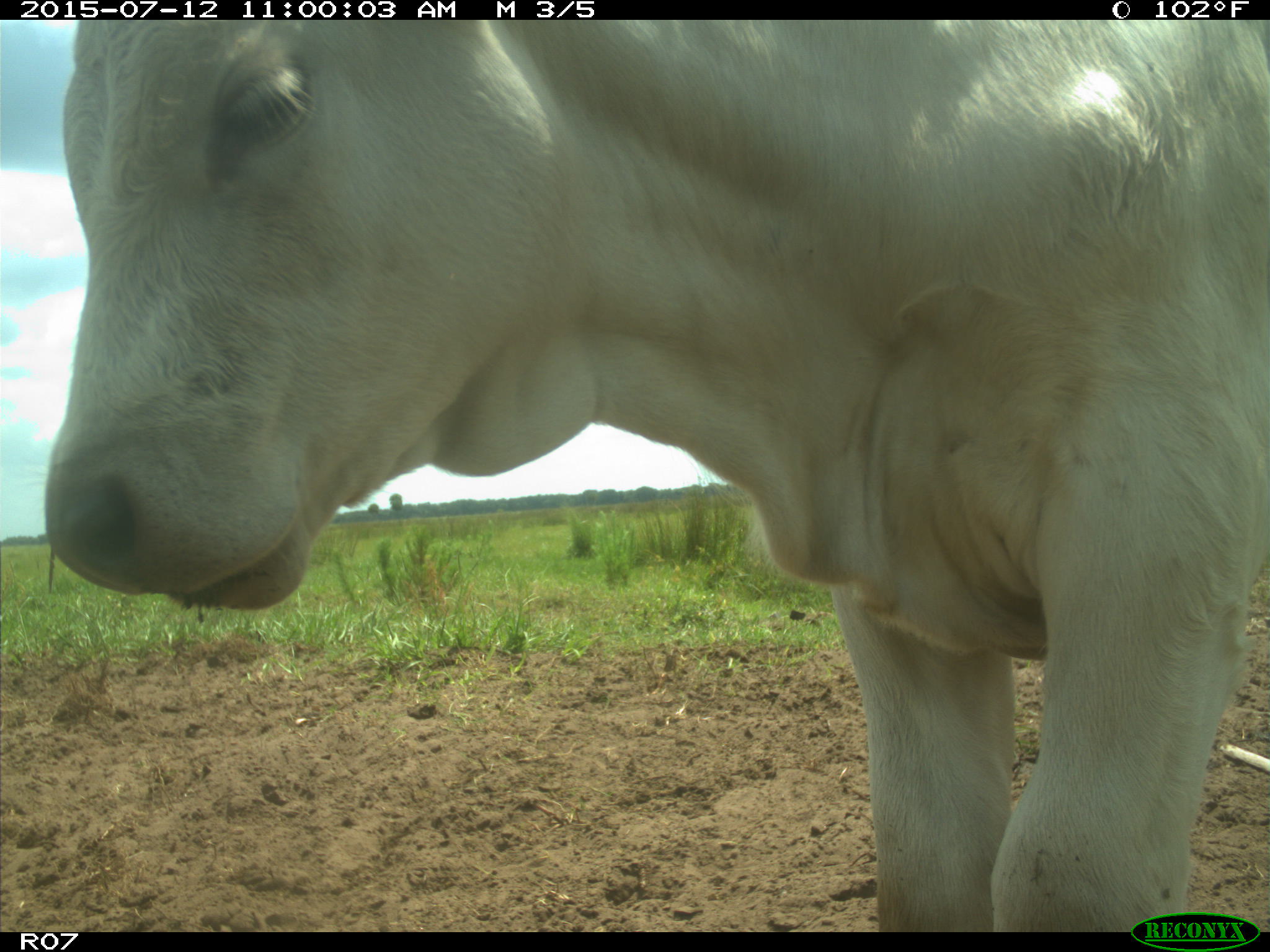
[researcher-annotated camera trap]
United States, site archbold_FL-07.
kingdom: Animalia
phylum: Chordata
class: Mammalia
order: Artiodactyla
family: Bovidae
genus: Bos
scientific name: Bos taurus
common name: domestic cow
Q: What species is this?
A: Bos taurus (domestic cow).